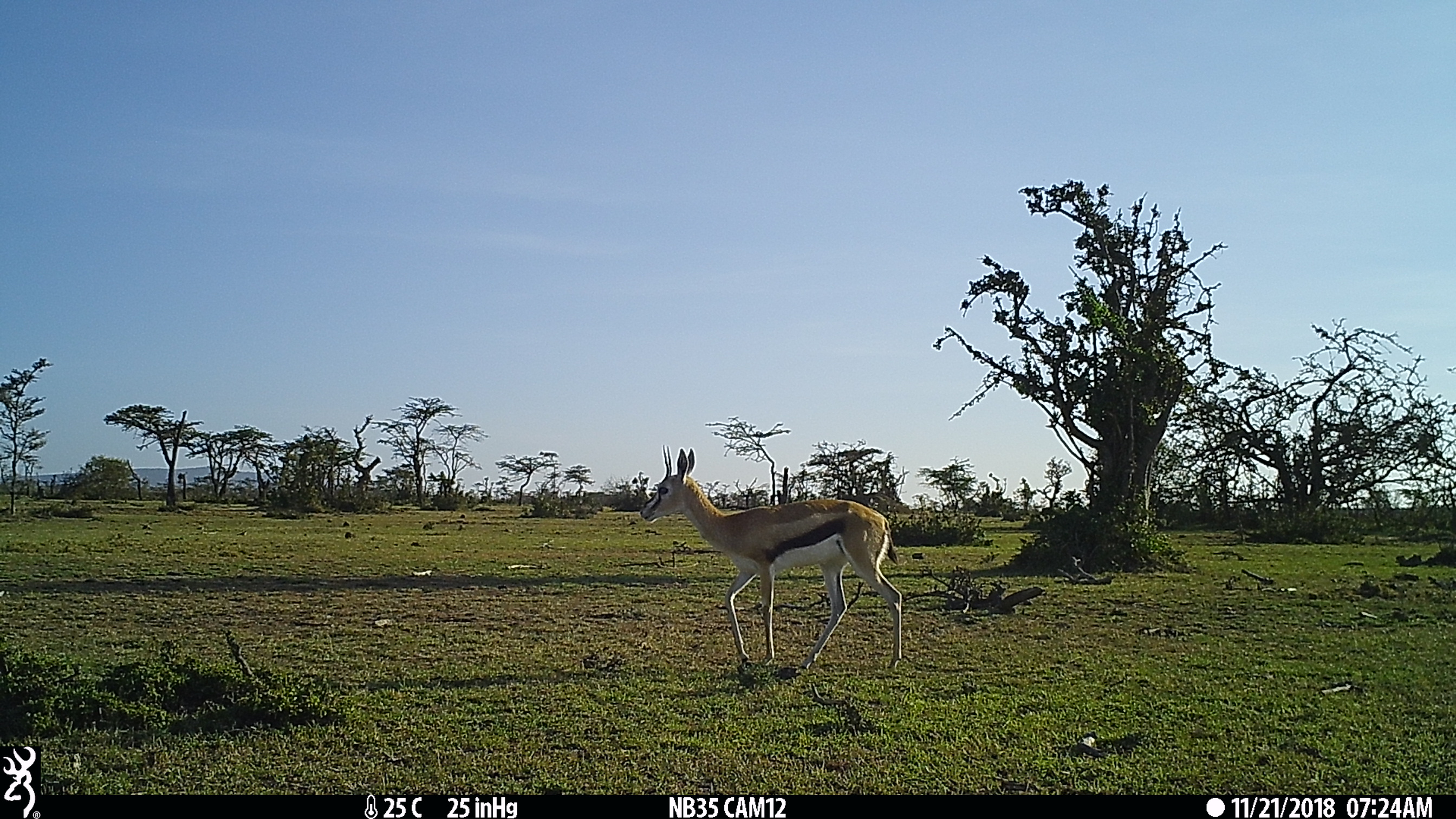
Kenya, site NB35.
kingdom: Animalia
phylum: Chordata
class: Mammalia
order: Artiodactyla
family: Bovidae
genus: Eudorcas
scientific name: Eudorcas thomsonii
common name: thomon's gazelle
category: gazelle thomsons